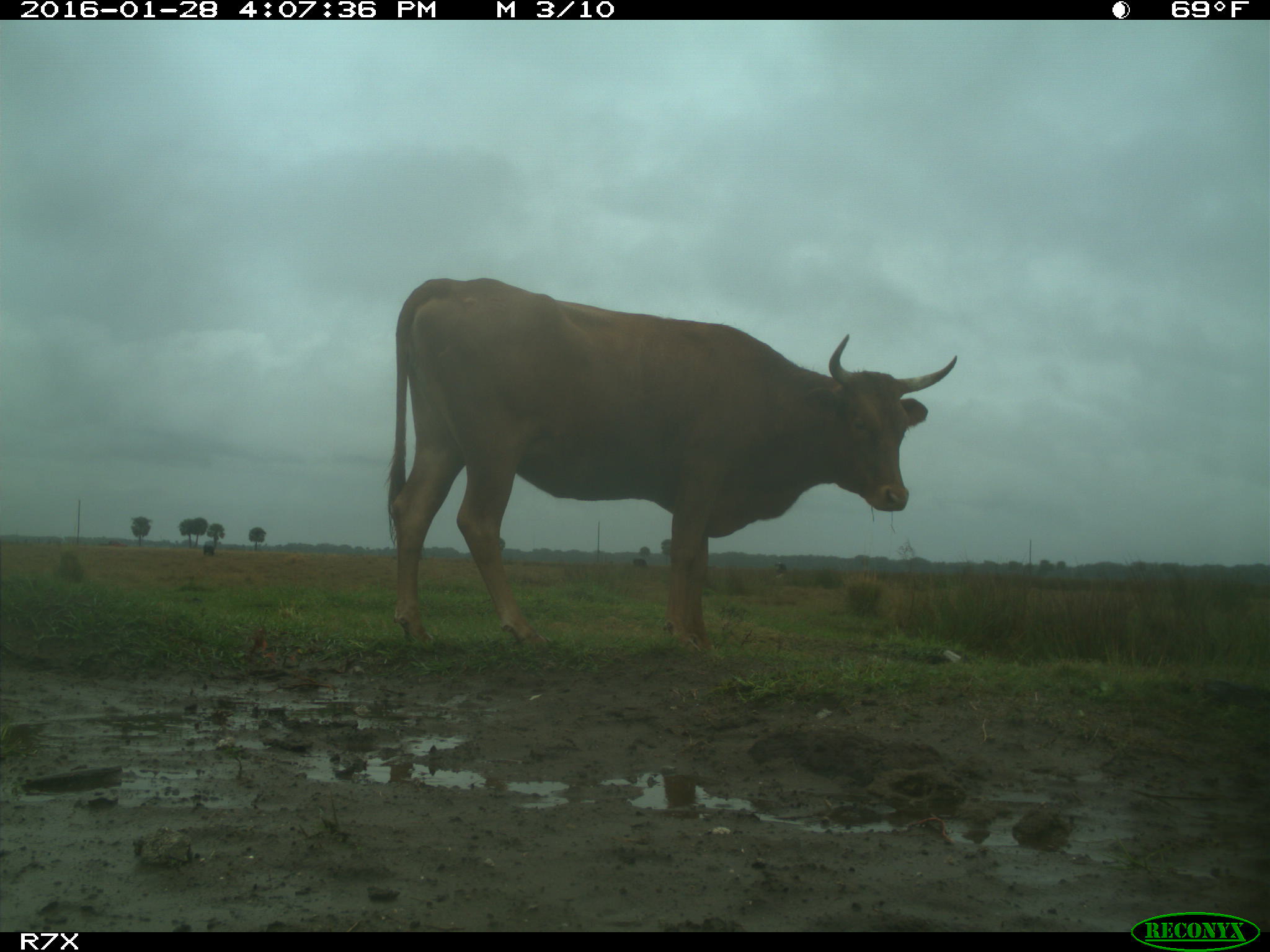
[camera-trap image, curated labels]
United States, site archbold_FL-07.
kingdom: Animalia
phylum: Chordata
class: Mammalia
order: Artiodactyla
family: Bovidae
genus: Bos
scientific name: Bos taurus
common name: domestic cow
Bos taurus (domestic cow).